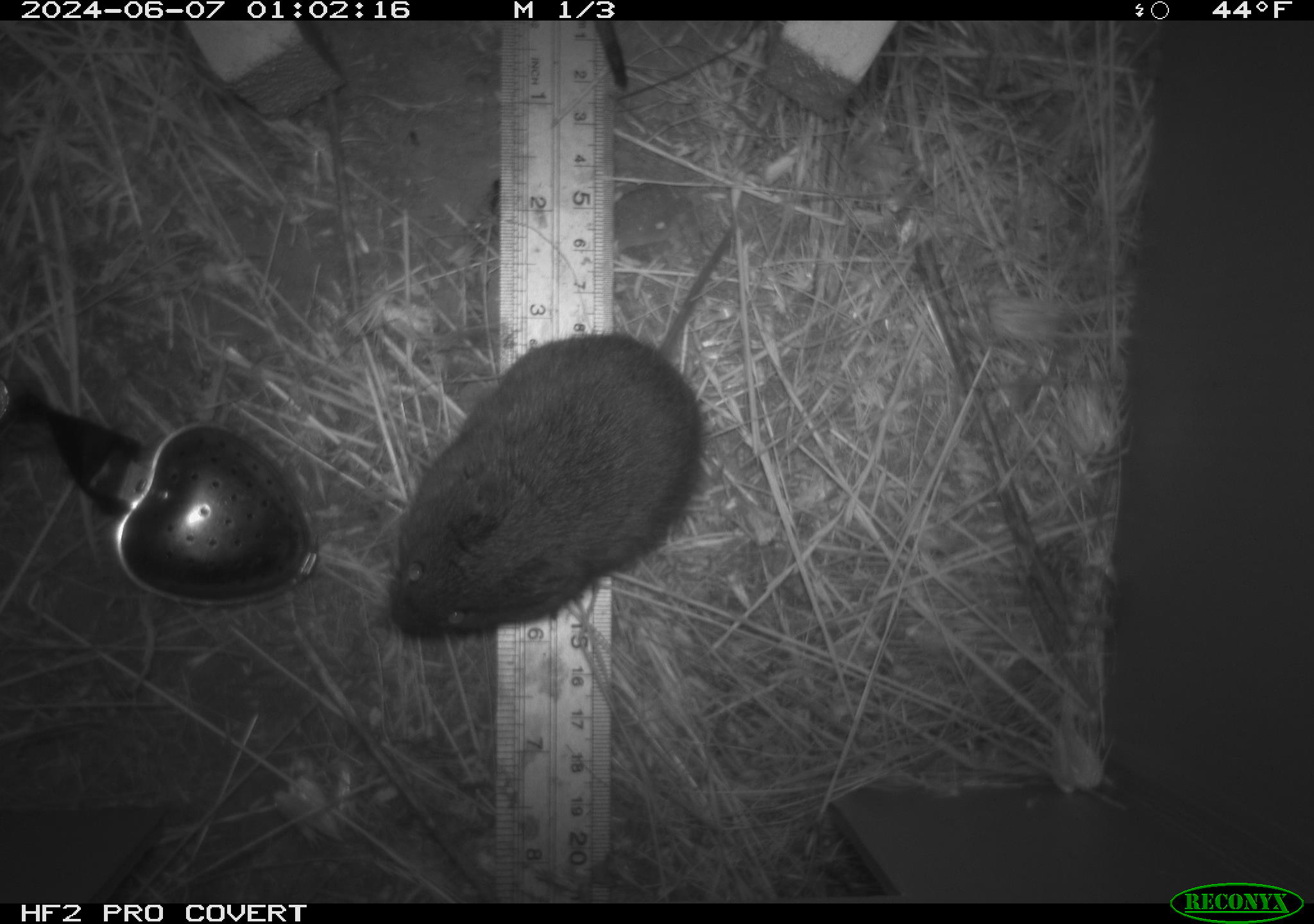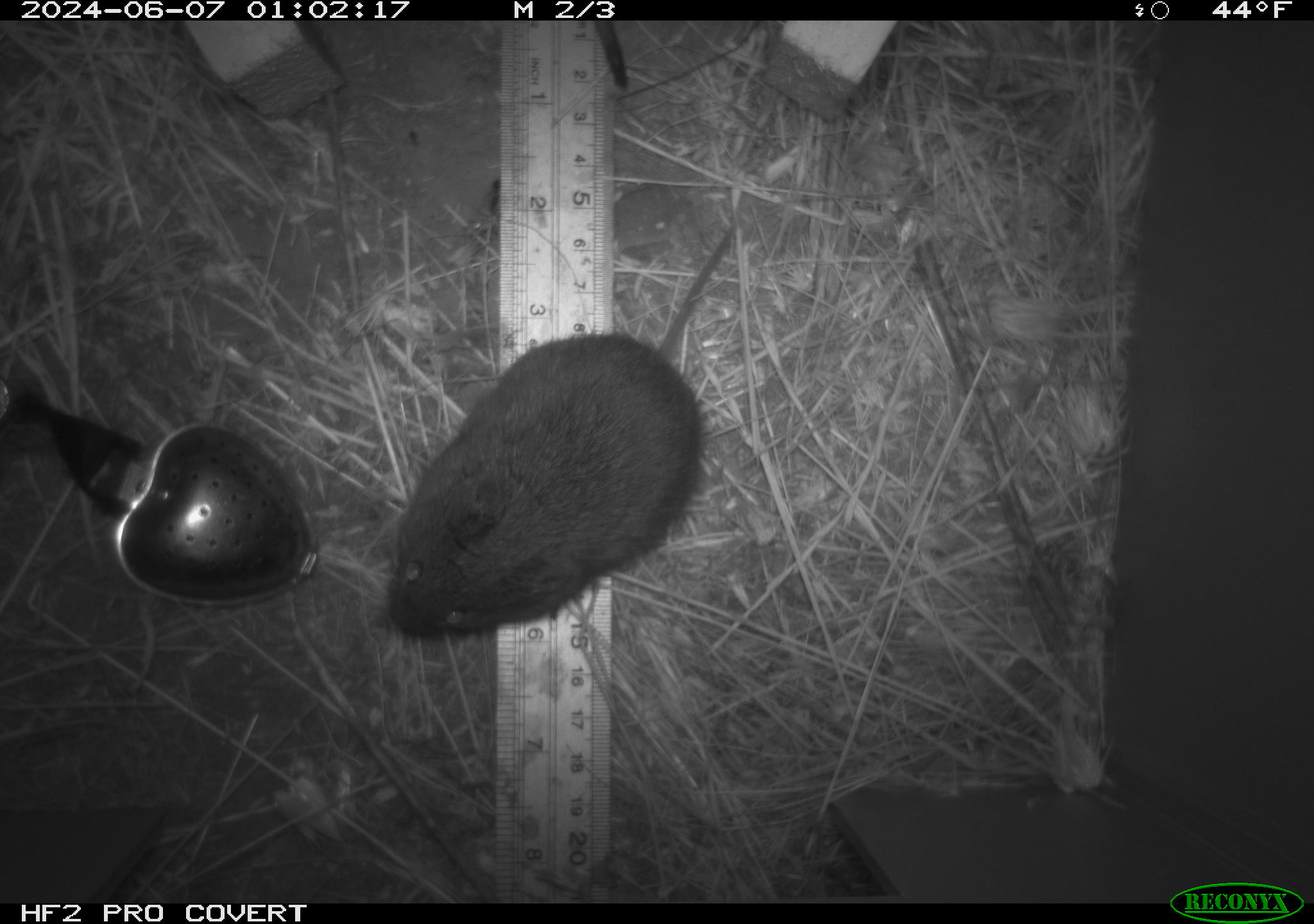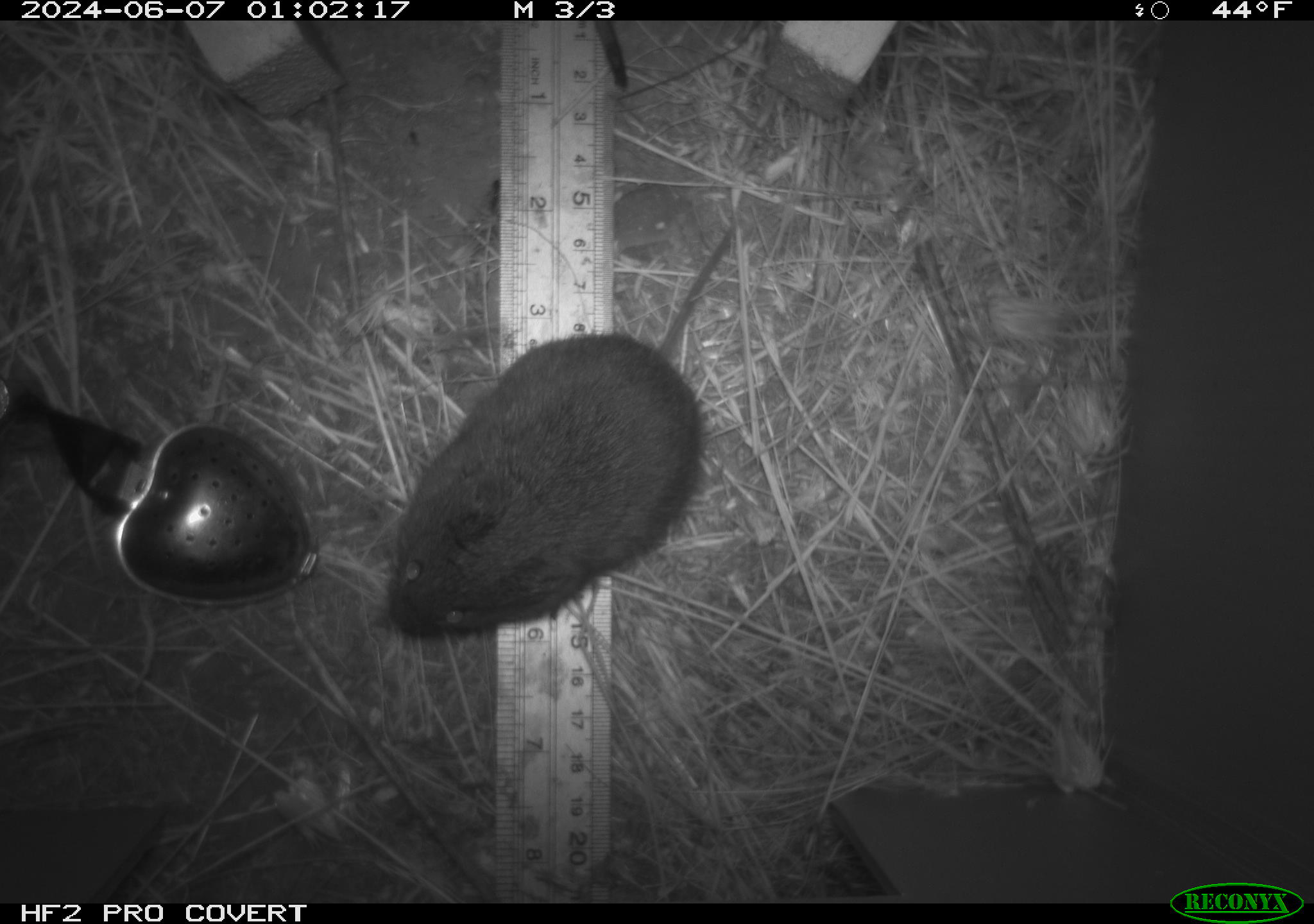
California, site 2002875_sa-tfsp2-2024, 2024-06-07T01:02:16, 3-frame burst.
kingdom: Animalia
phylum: Chordata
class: Mammalia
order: Rodentia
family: Cricetidae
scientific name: Arvicolinae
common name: voles, lemmings, and muskrats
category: arvicolinae subfamily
Arvicolinae subfamily (voles, lemmings, and muskrats) (Arvicolinae).